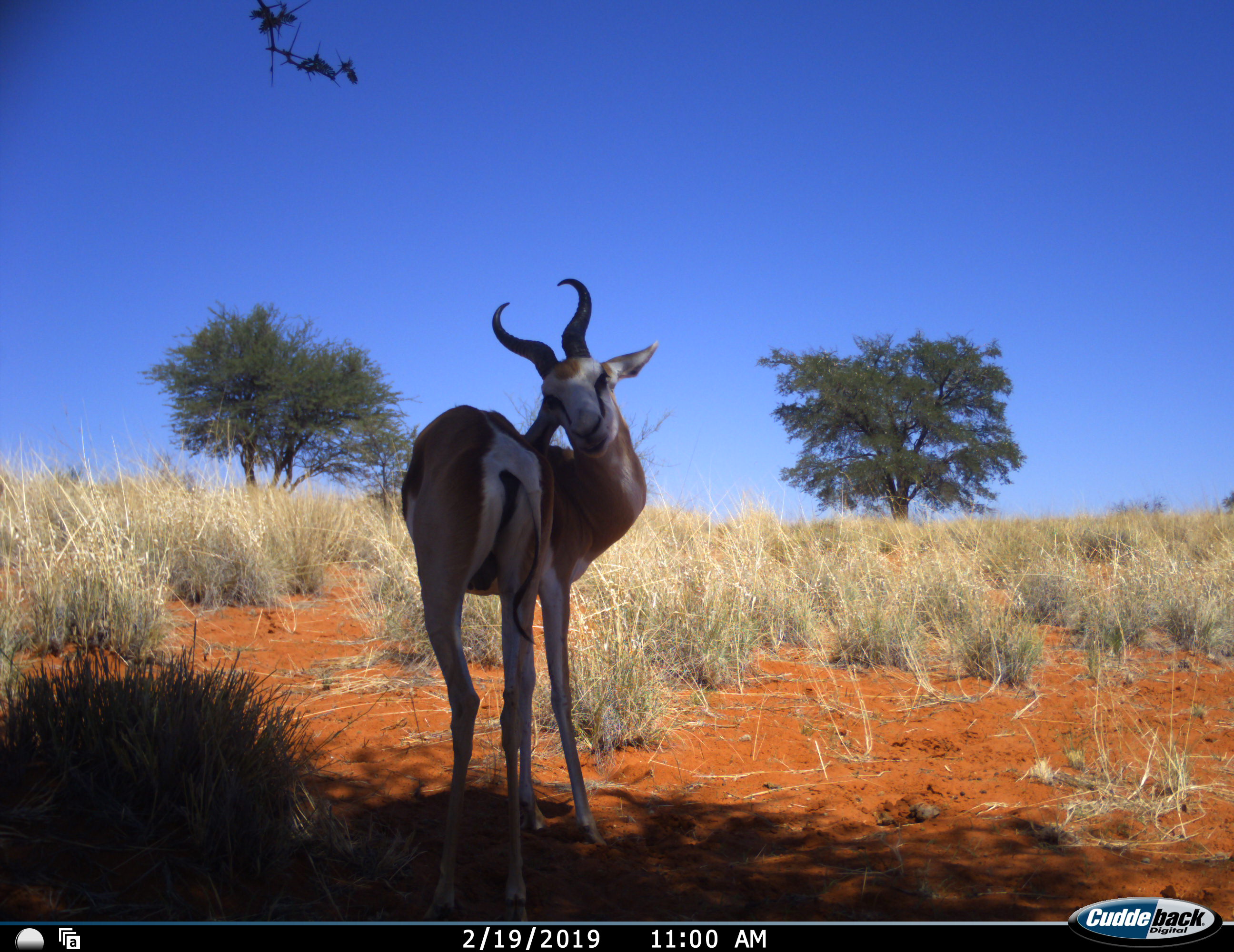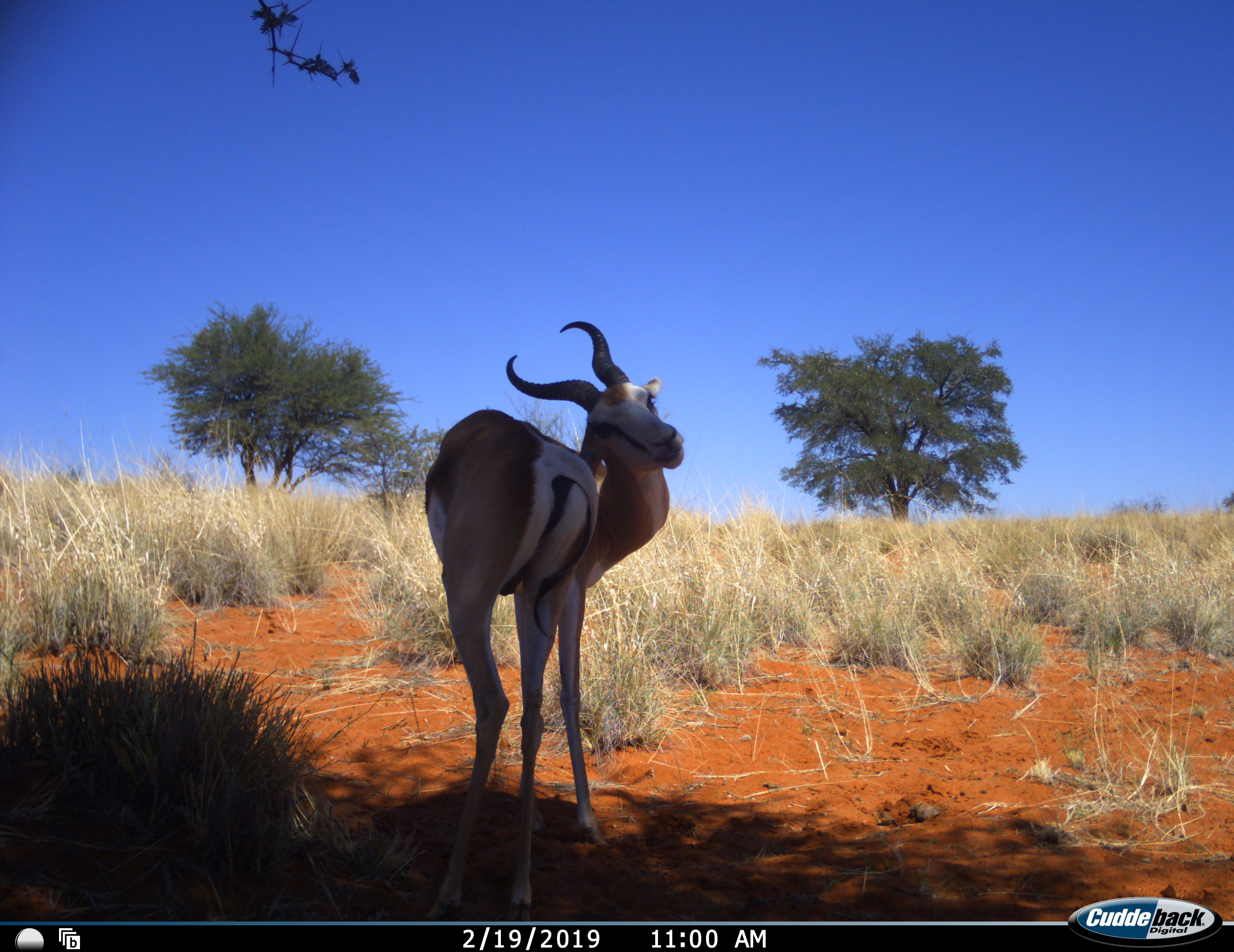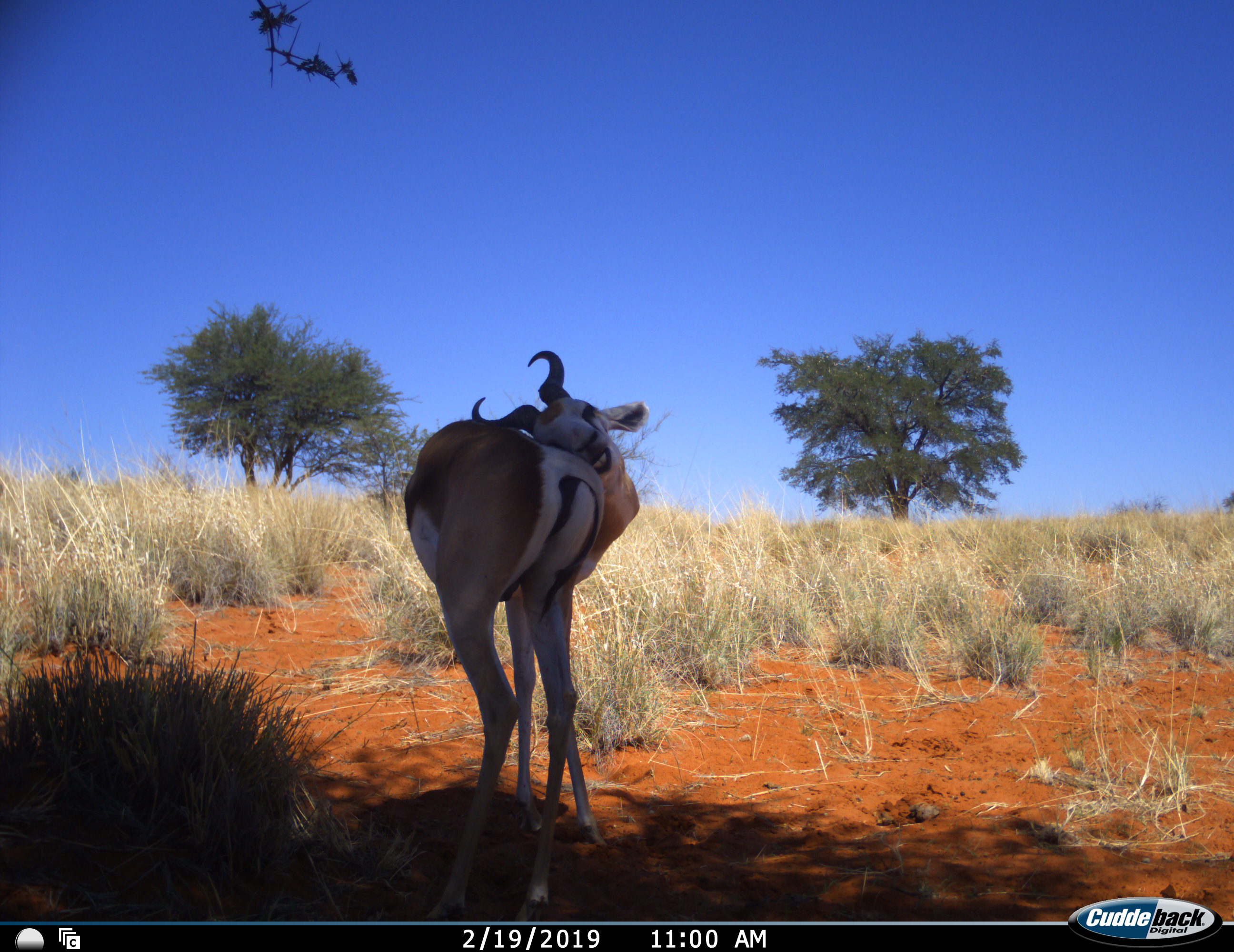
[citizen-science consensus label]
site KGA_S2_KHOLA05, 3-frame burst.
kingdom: Animalia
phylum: Chordata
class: Mammalia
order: Artiodactyla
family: Bovidae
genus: Antidorcas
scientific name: Antidorcas marsupialis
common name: springbok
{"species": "springbok (Antidorcas marsupialis)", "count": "1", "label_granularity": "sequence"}